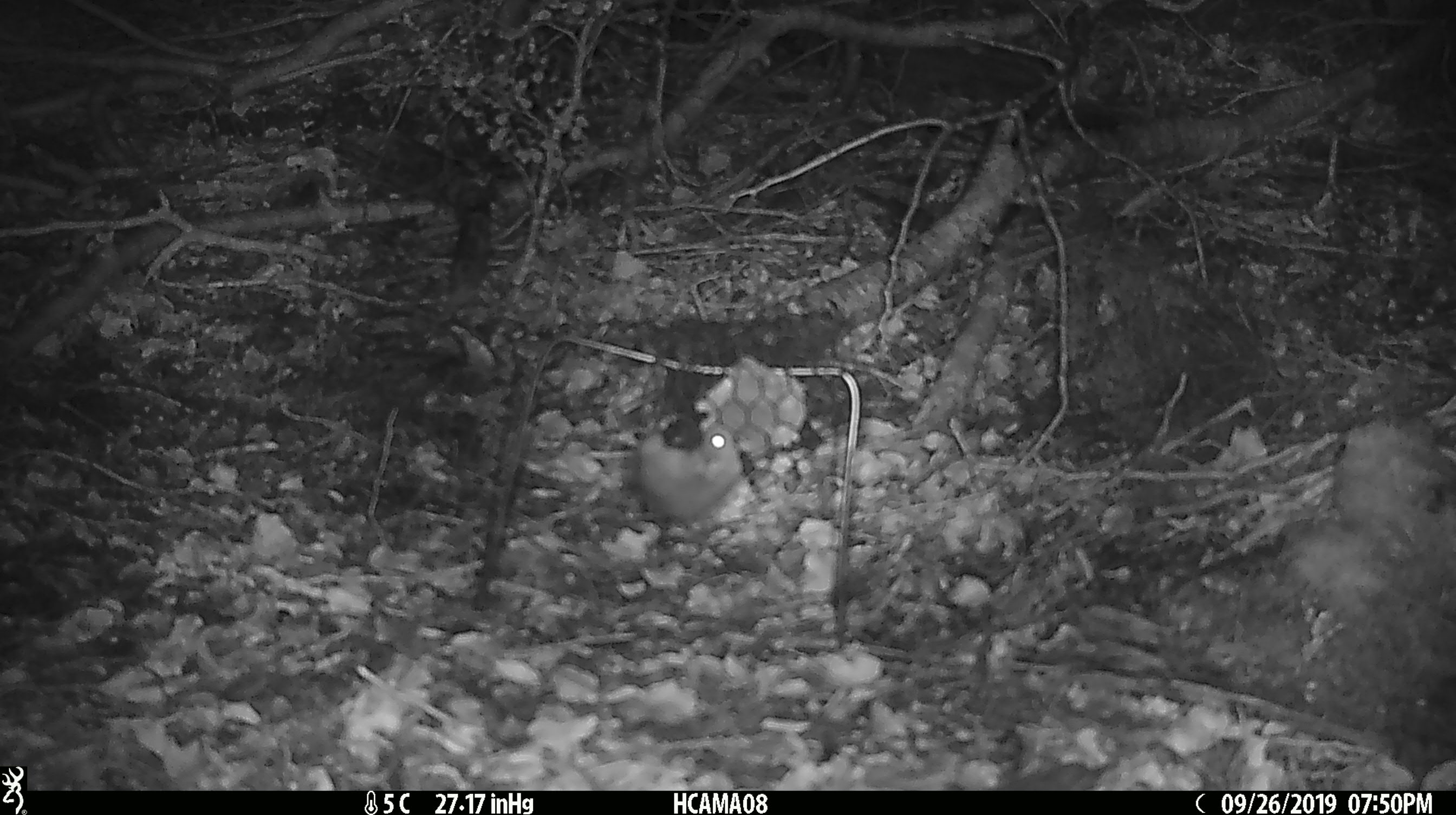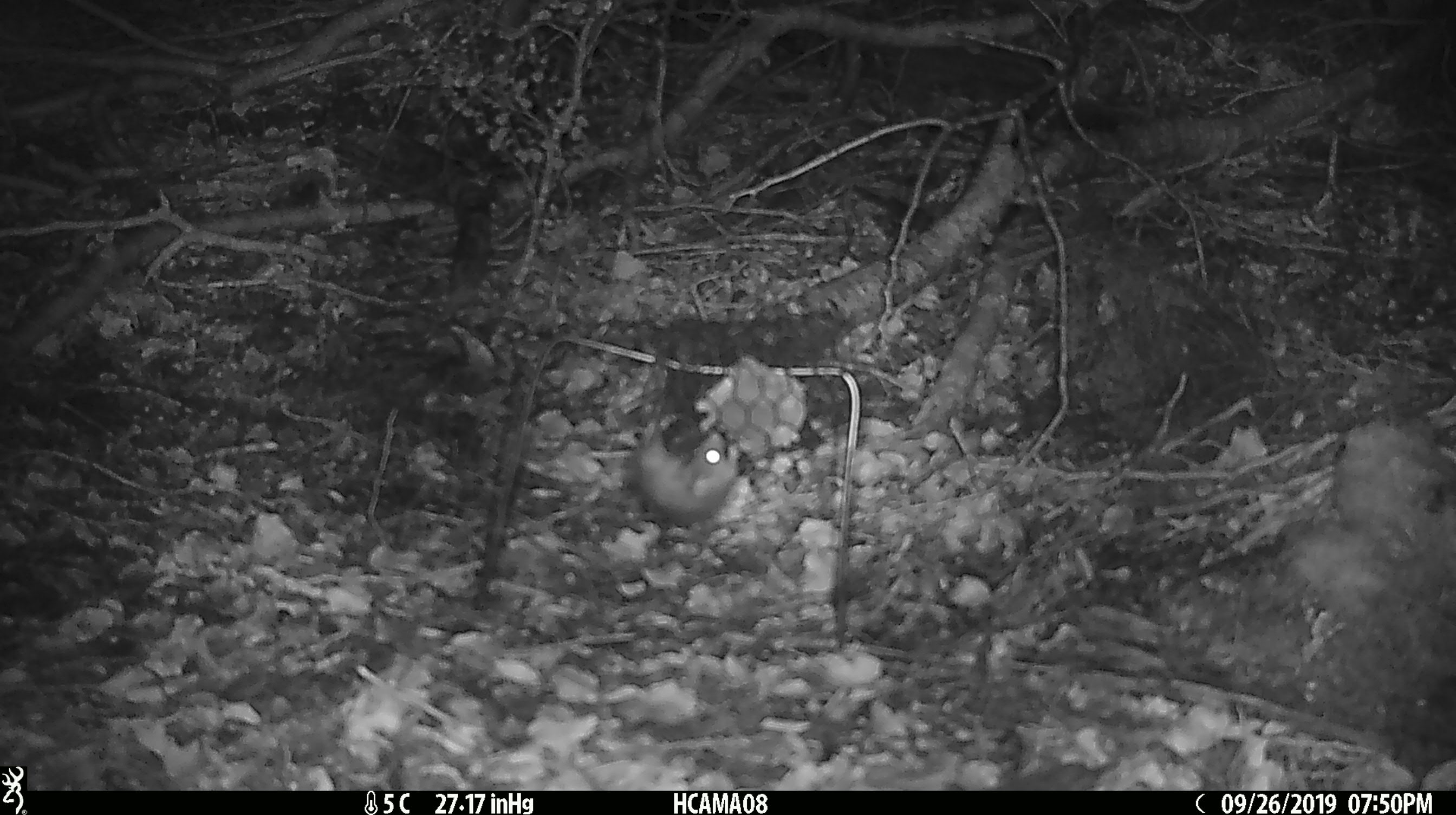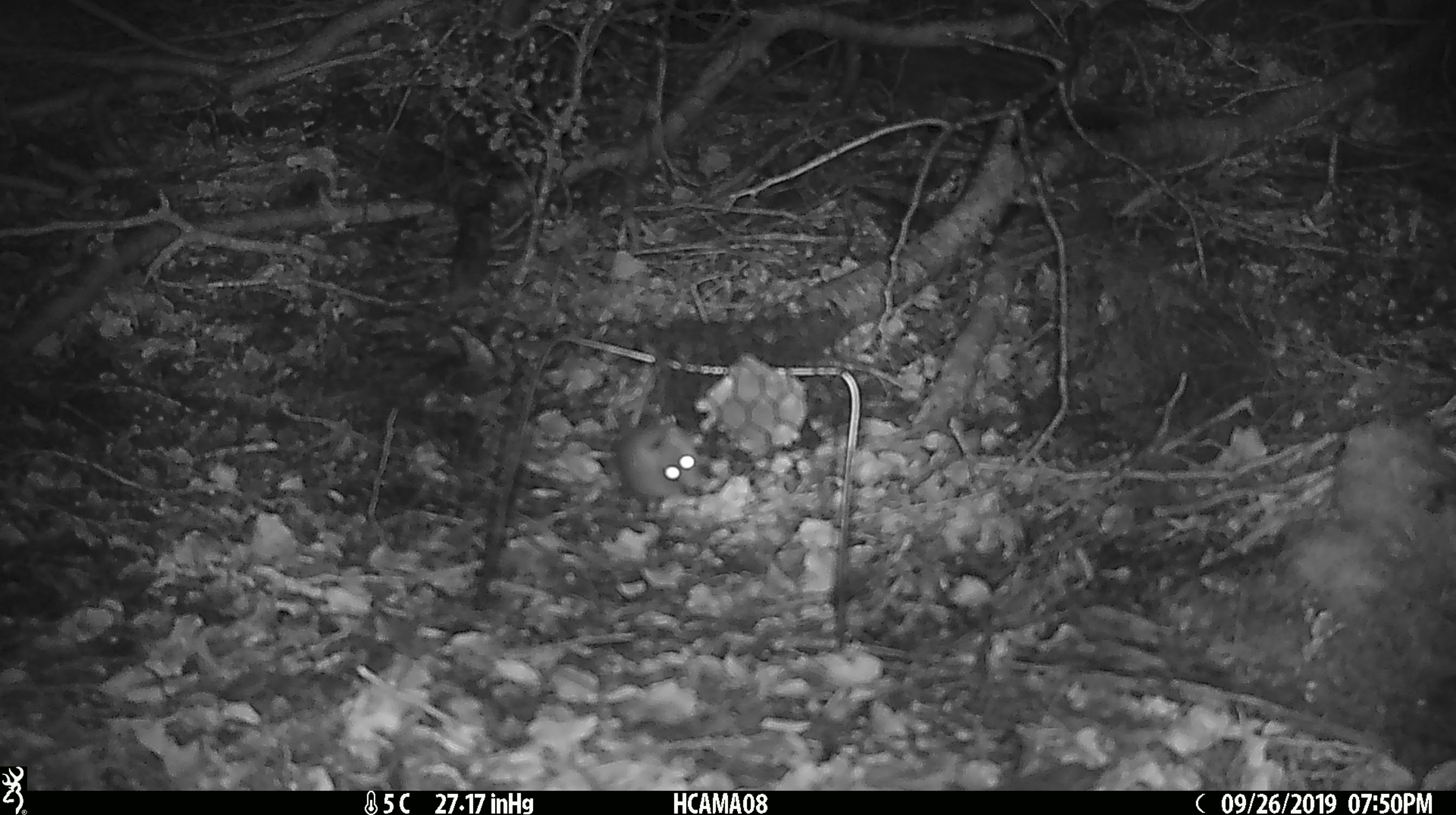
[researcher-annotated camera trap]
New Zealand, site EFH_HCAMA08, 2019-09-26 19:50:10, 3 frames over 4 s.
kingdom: Animalia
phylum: Chordata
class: Mammalia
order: Rodentia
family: Muridae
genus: Mus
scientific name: Mus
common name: mouse